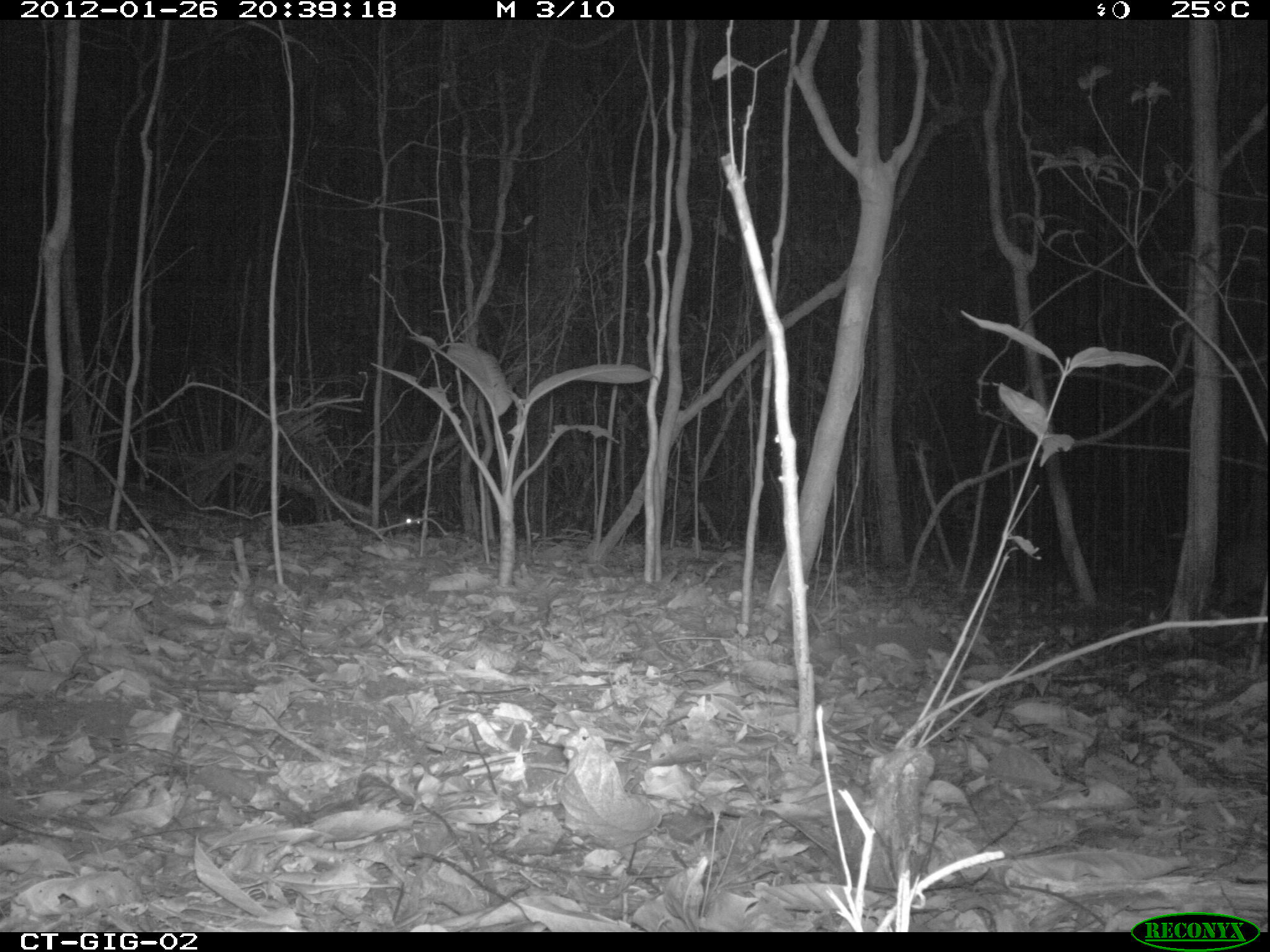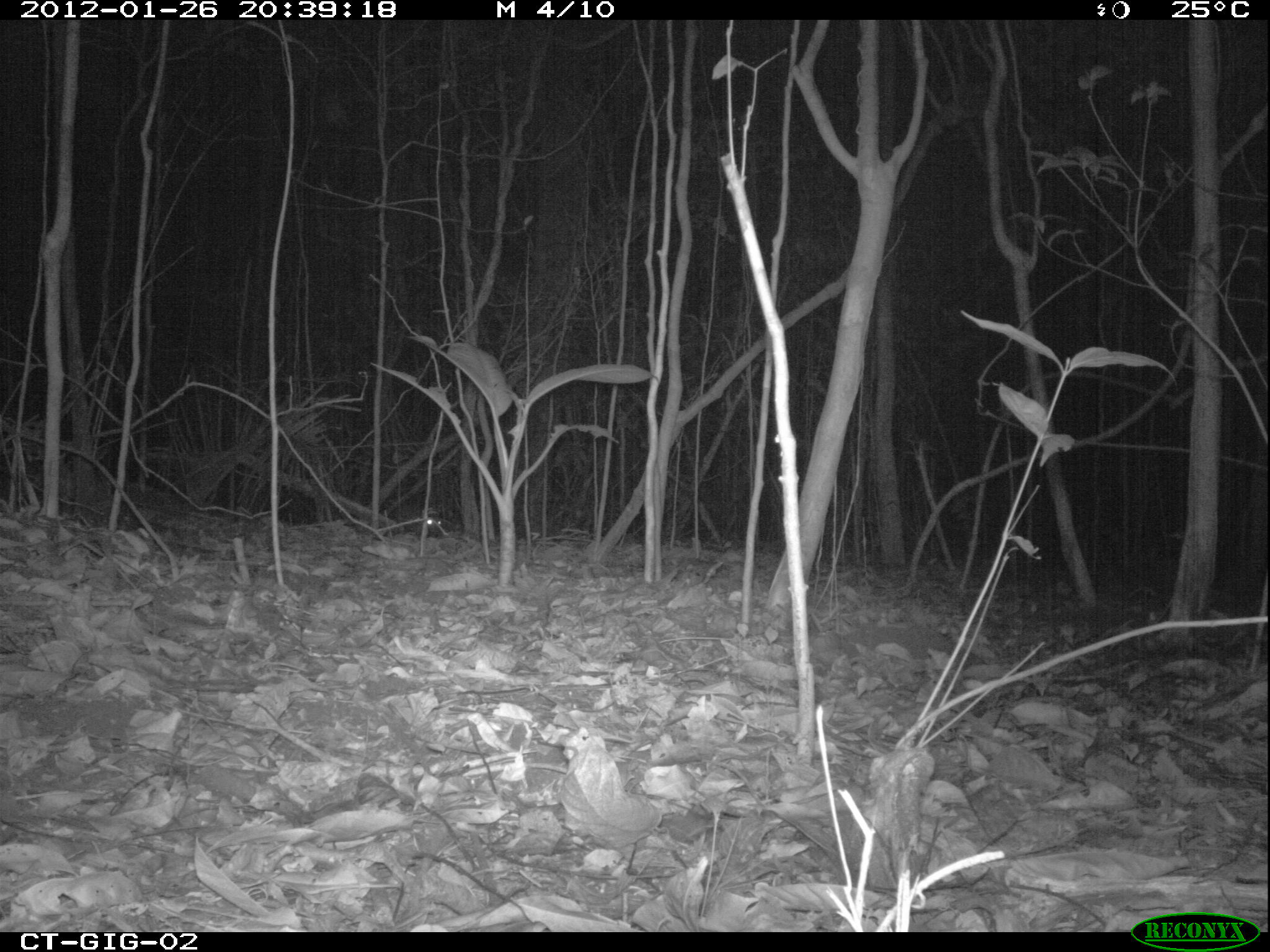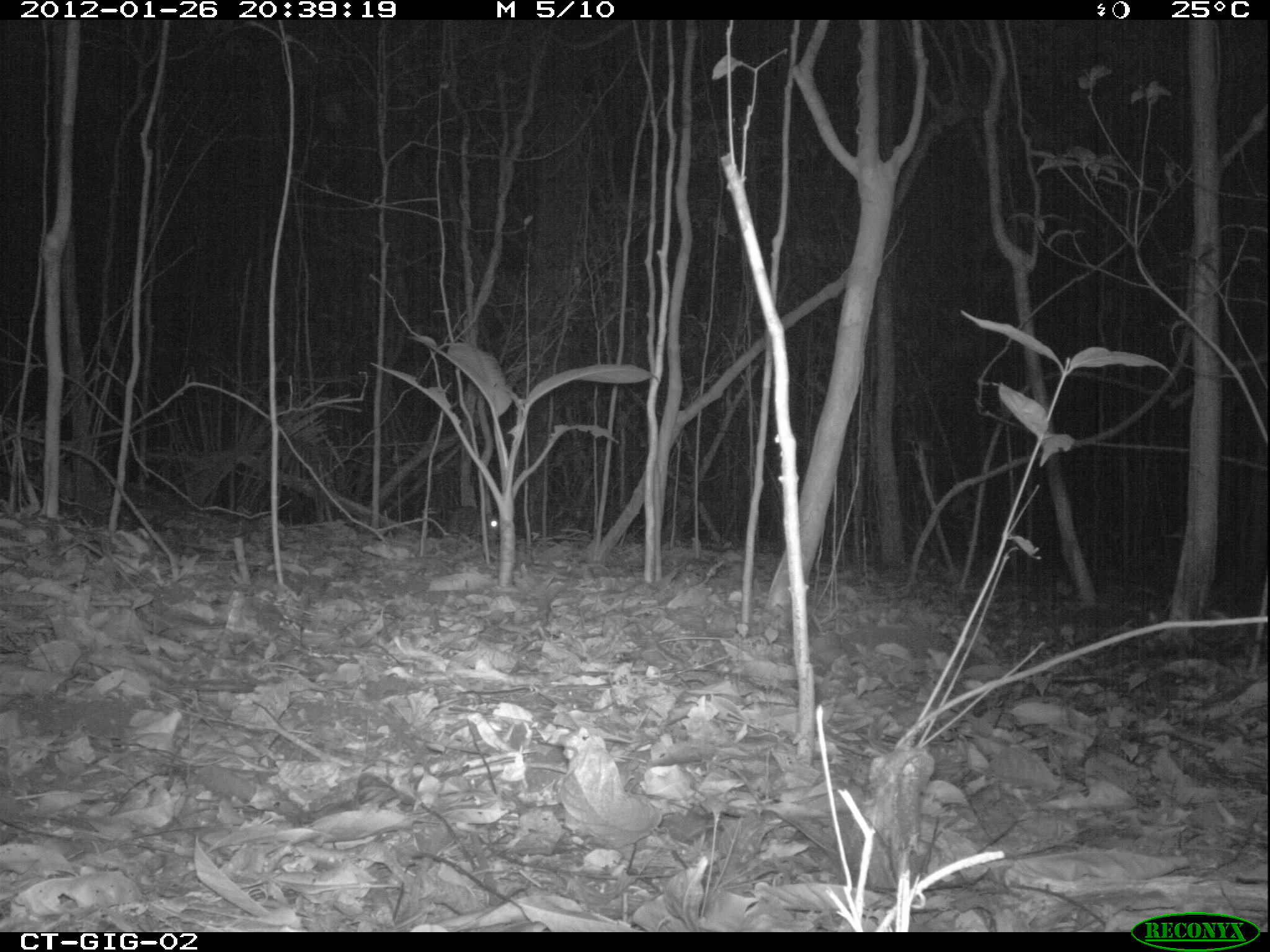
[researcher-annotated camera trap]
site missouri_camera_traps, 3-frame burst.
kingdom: Animalia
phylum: Chordata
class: Mammalia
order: Rodentia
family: Cuniculidae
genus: Cuniculus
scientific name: Cuniculus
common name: paca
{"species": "paca (Cuniculus)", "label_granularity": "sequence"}